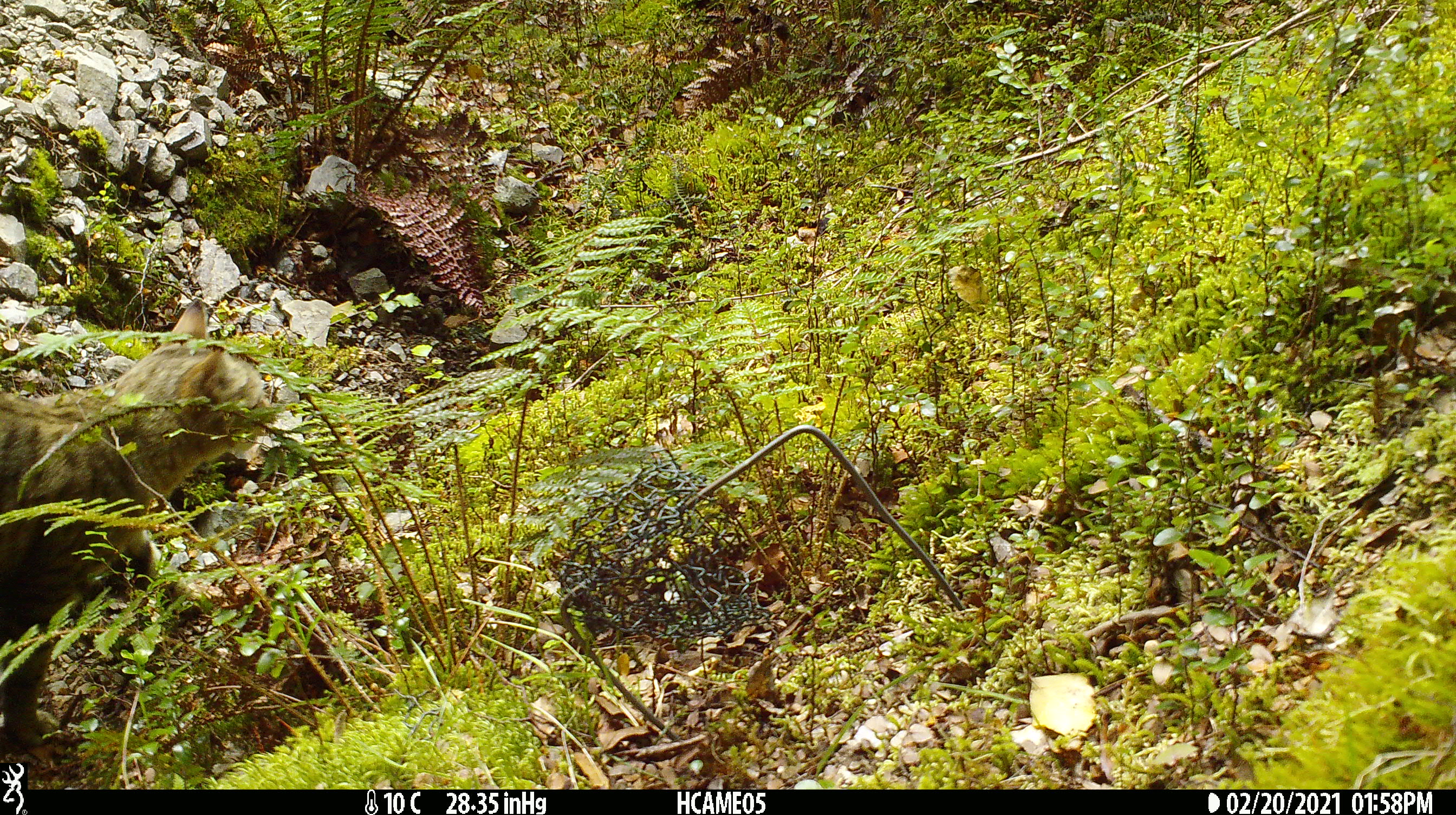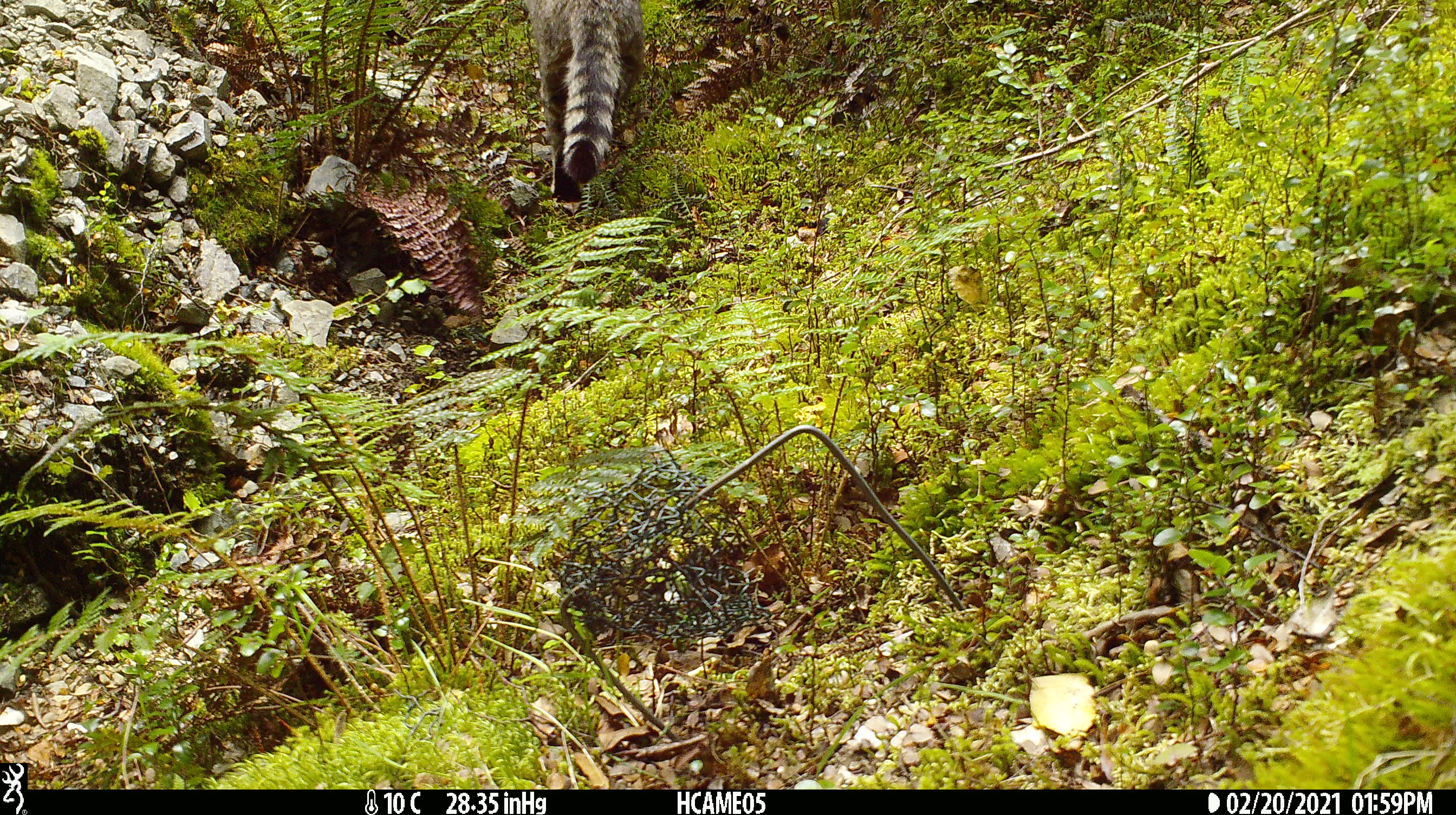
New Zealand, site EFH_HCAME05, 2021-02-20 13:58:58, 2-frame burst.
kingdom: Animalia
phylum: Chordata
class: Mammalia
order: Carnivora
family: Felidae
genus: Felis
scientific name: Felis catus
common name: domestic cat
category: cat